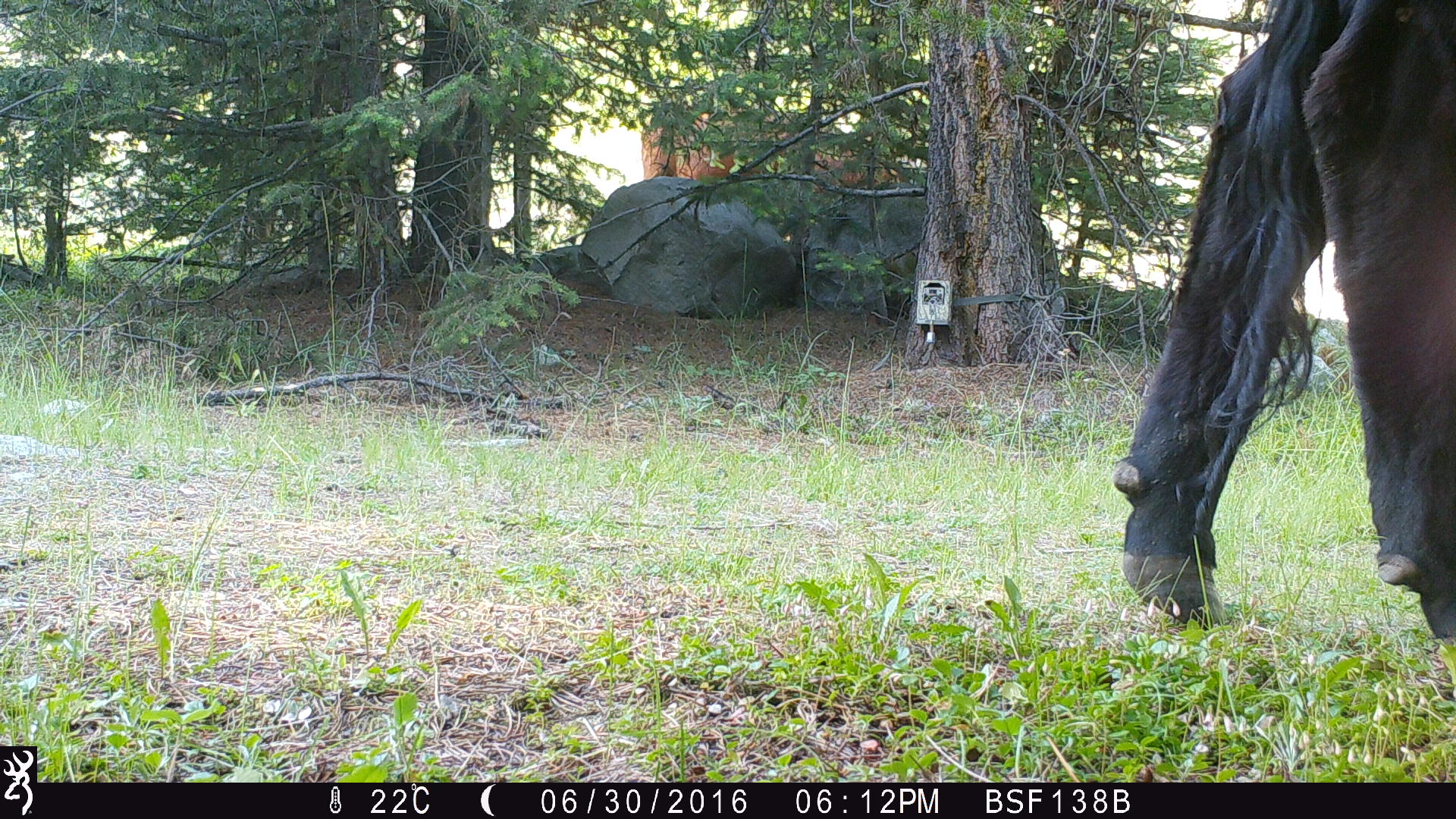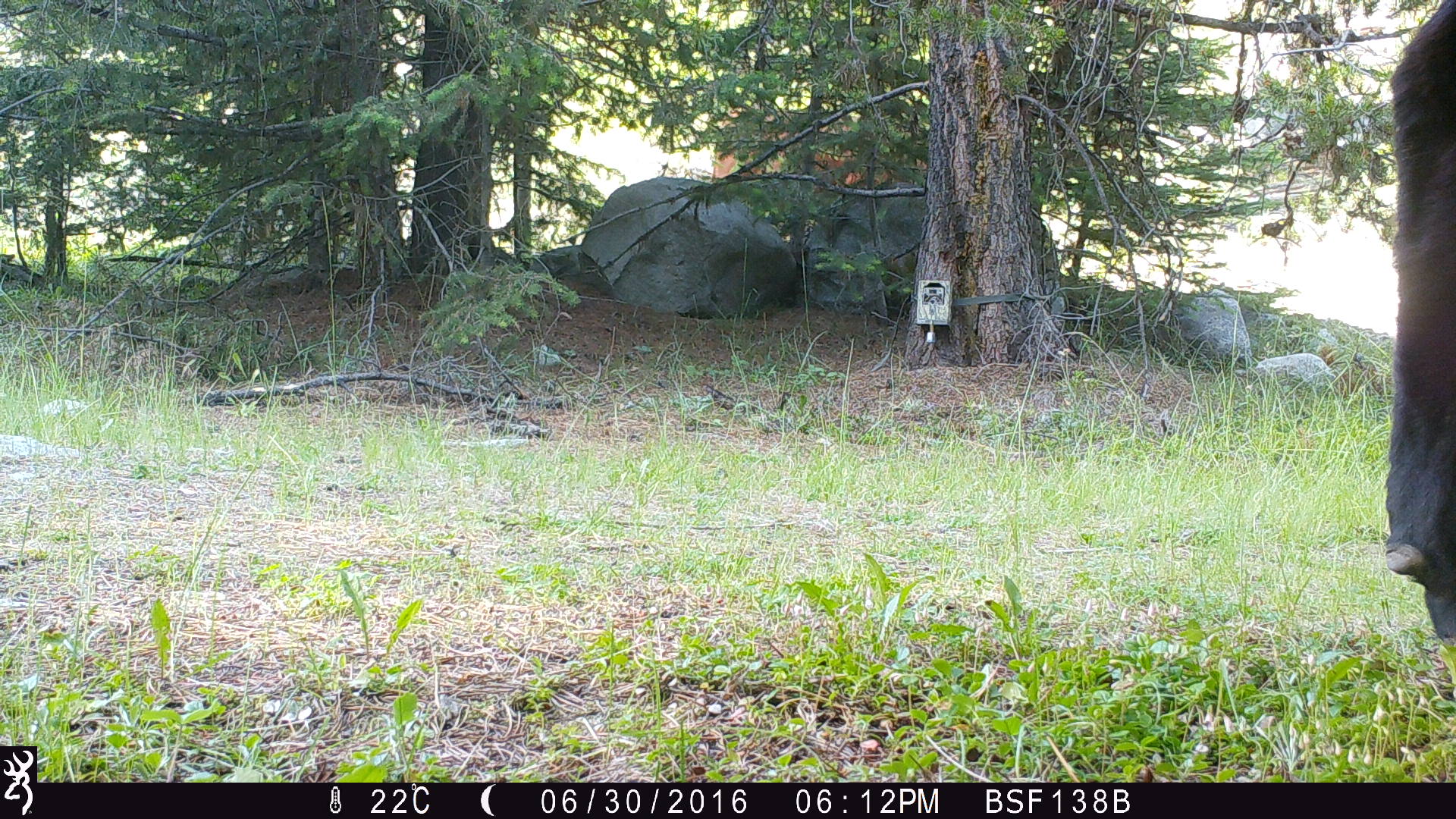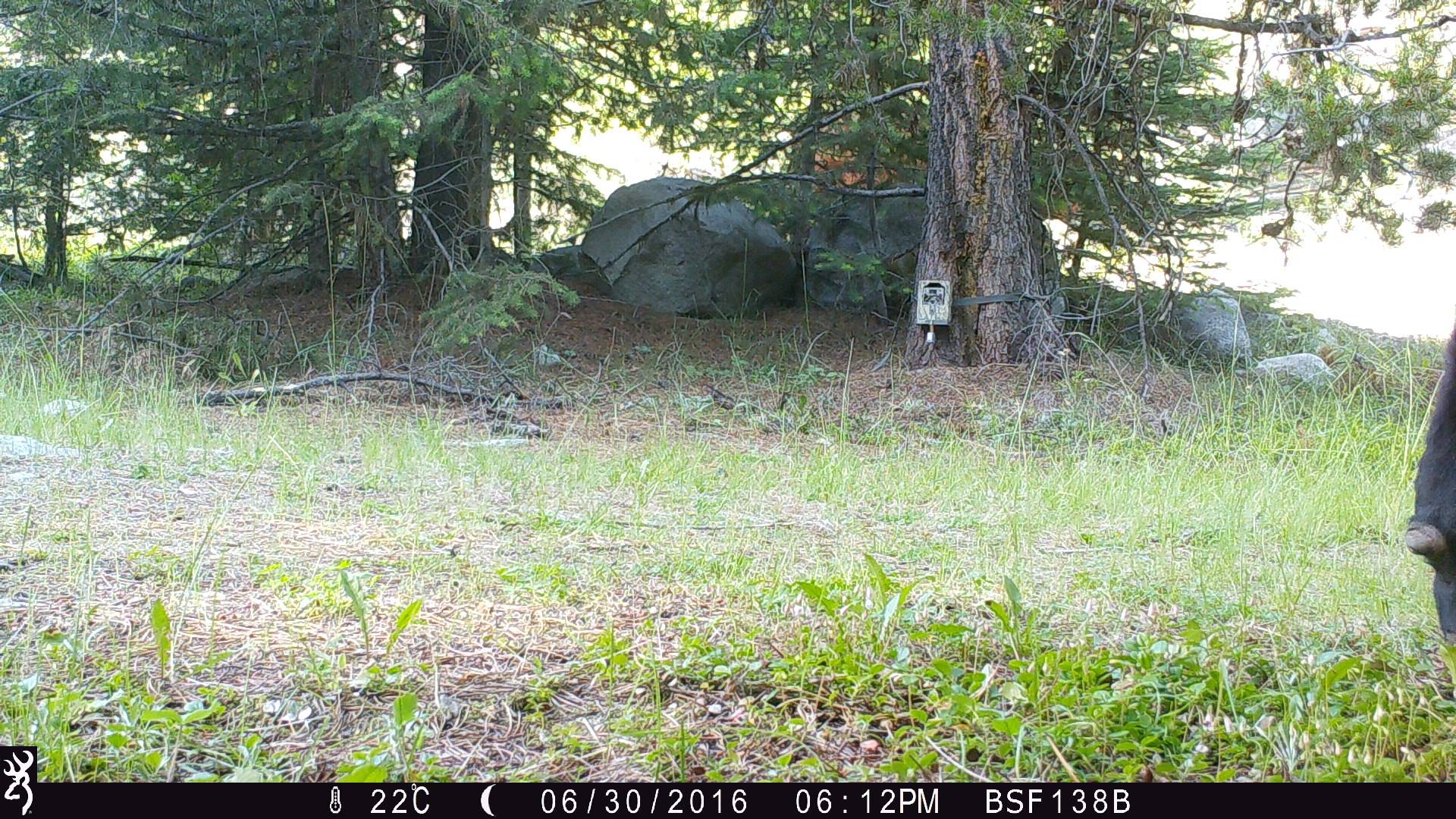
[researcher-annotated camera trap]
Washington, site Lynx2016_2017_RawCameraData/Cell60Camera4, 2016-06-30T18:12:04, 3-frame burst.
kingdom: Animalia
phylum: Chordata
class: Mammalia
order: Artiodactyla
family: Bovidae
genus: Bos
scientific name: Bos taurus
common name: domestic cattle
Domestic cattle (Bos taurus). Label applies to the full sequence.